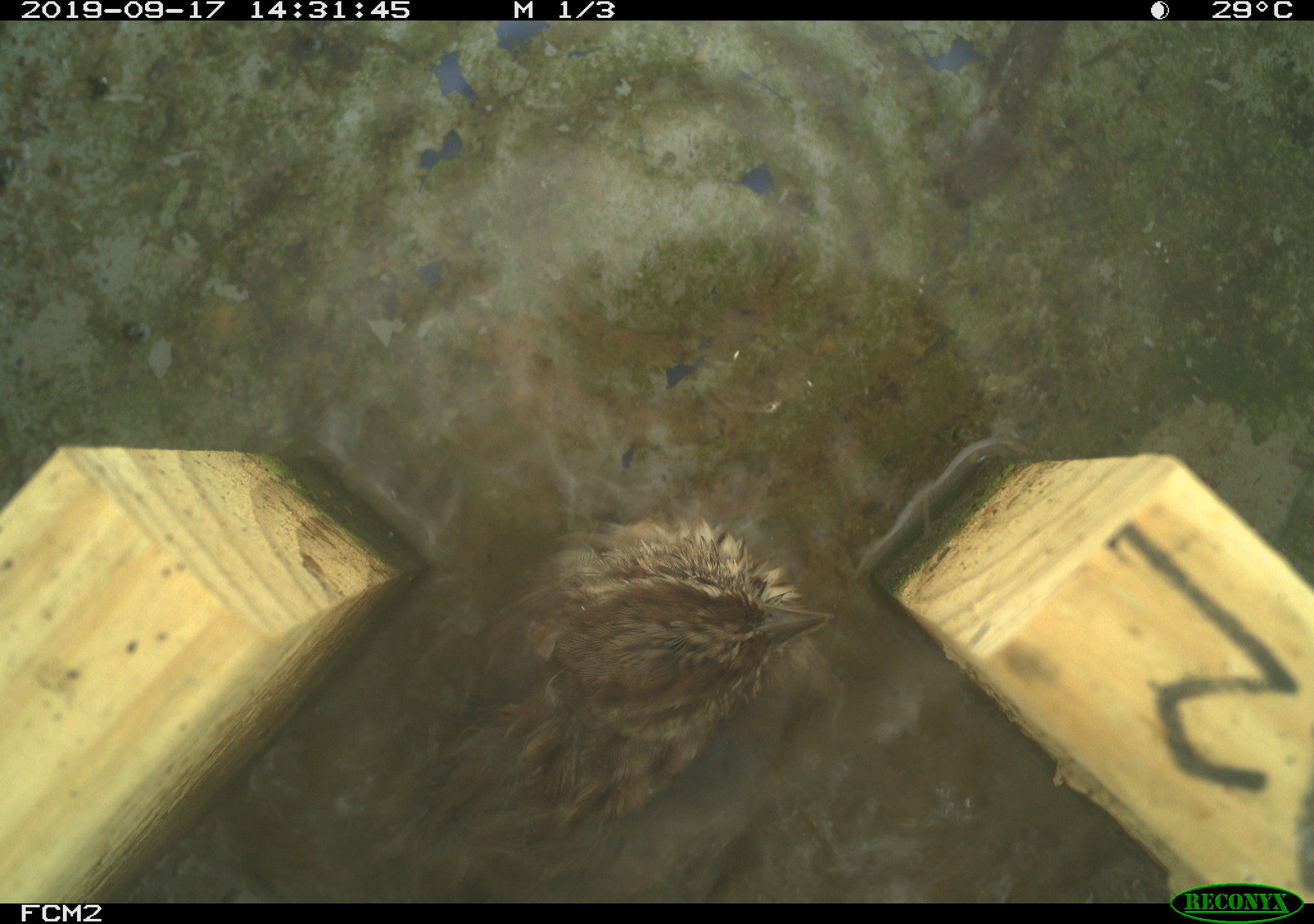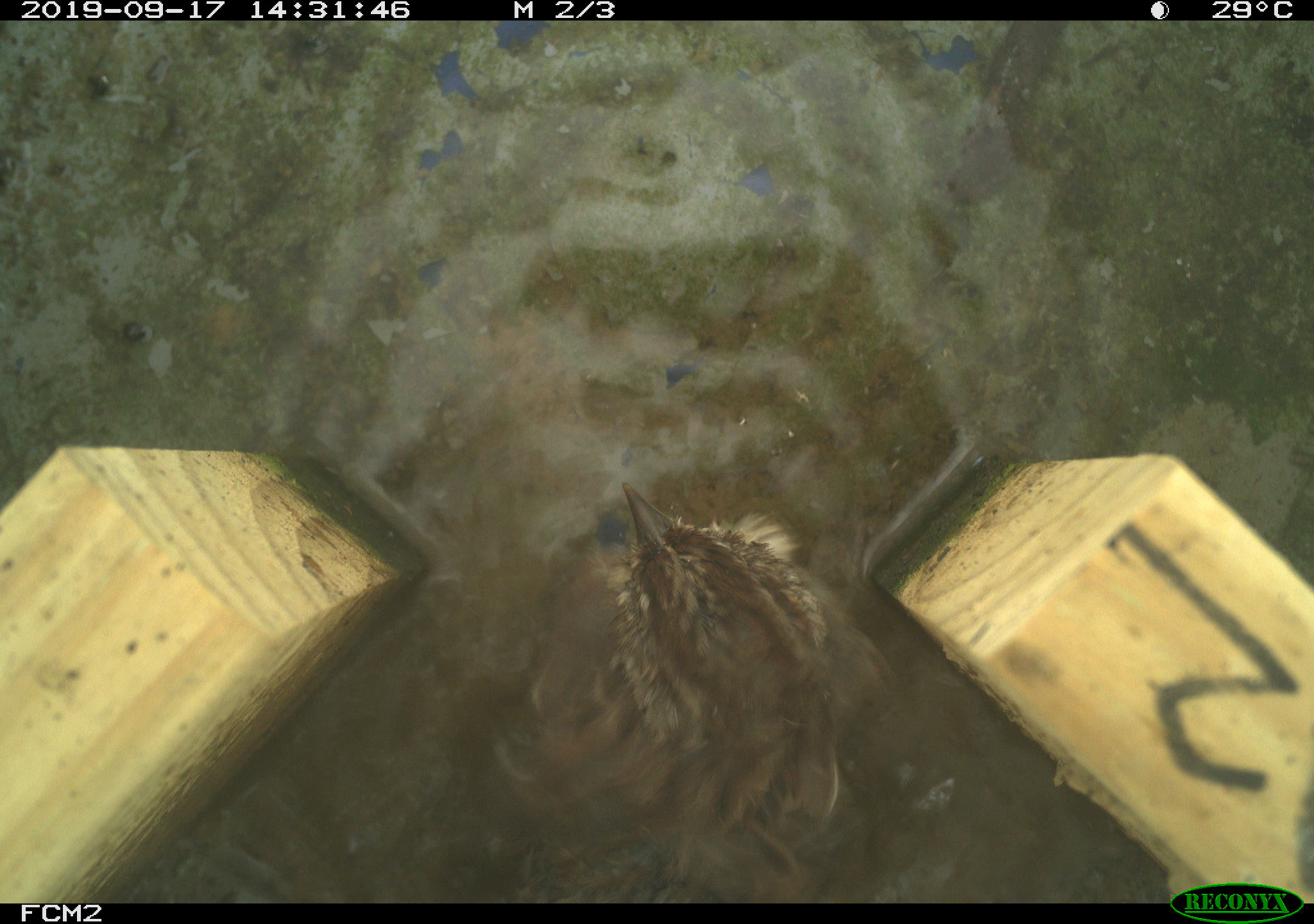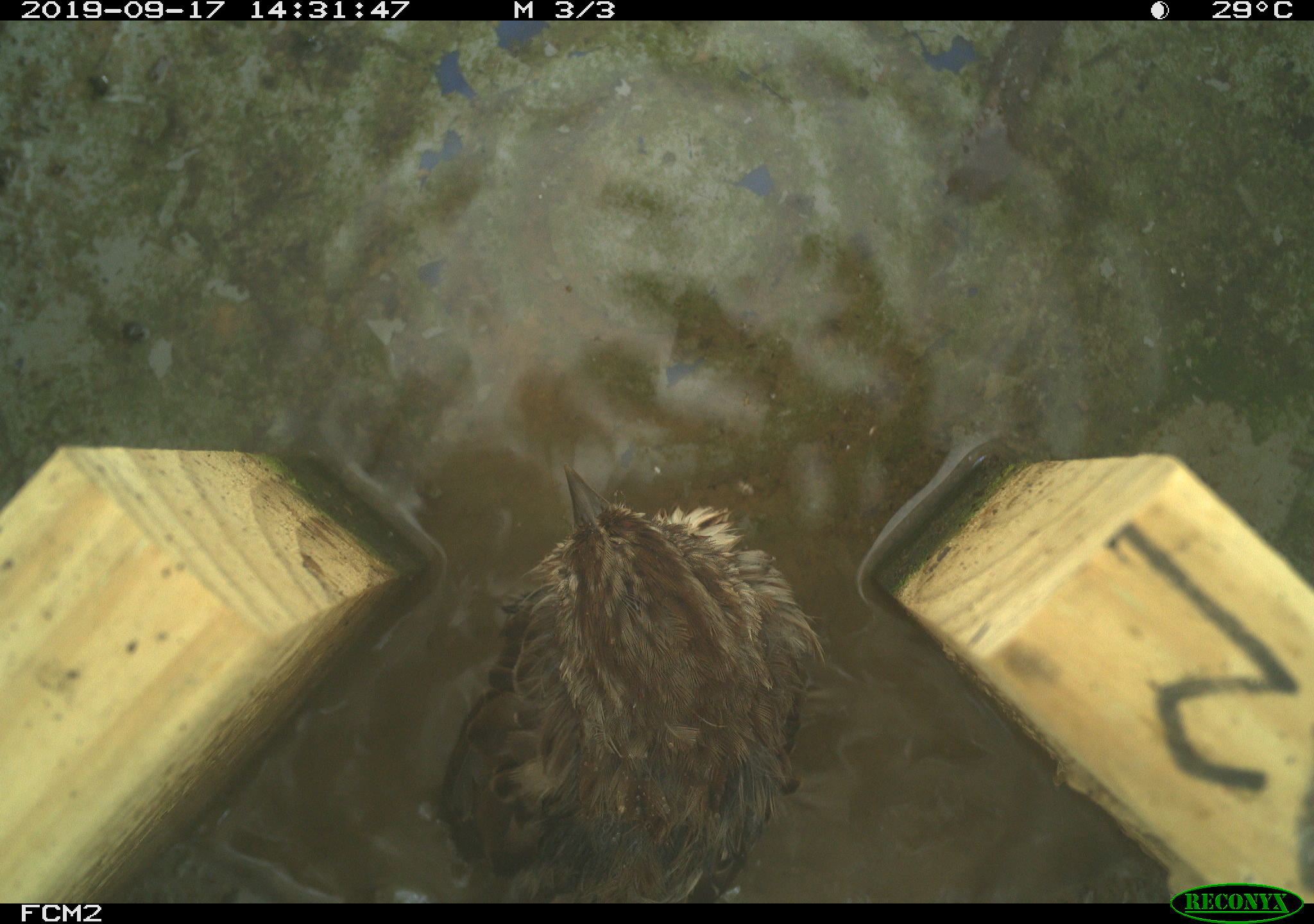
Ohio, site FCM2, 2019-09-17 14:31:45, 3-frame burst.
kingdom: Animalia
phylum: Chordata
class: Aves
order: Passeriformes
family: Passerellidae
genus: Melospiza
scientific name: Melospiza melodia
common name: song sparrow